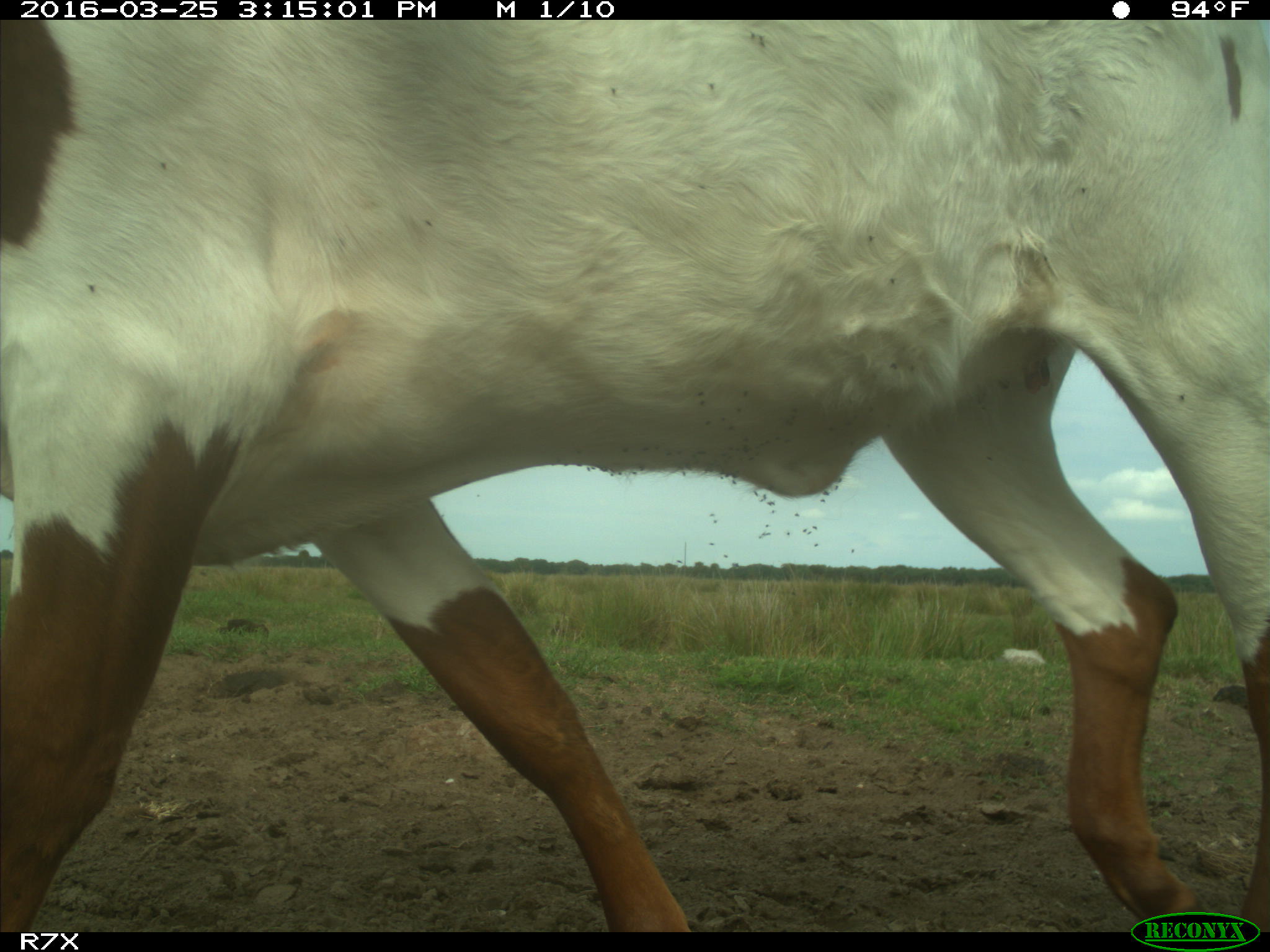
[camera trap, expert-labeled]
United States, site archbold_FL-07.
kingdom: Animalia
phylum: Chordata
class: Mammalia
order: Artiodactyla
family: Bovidae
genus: Bos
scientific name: Bos taurus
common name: domestic cow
Bos taurus (domestic cow).